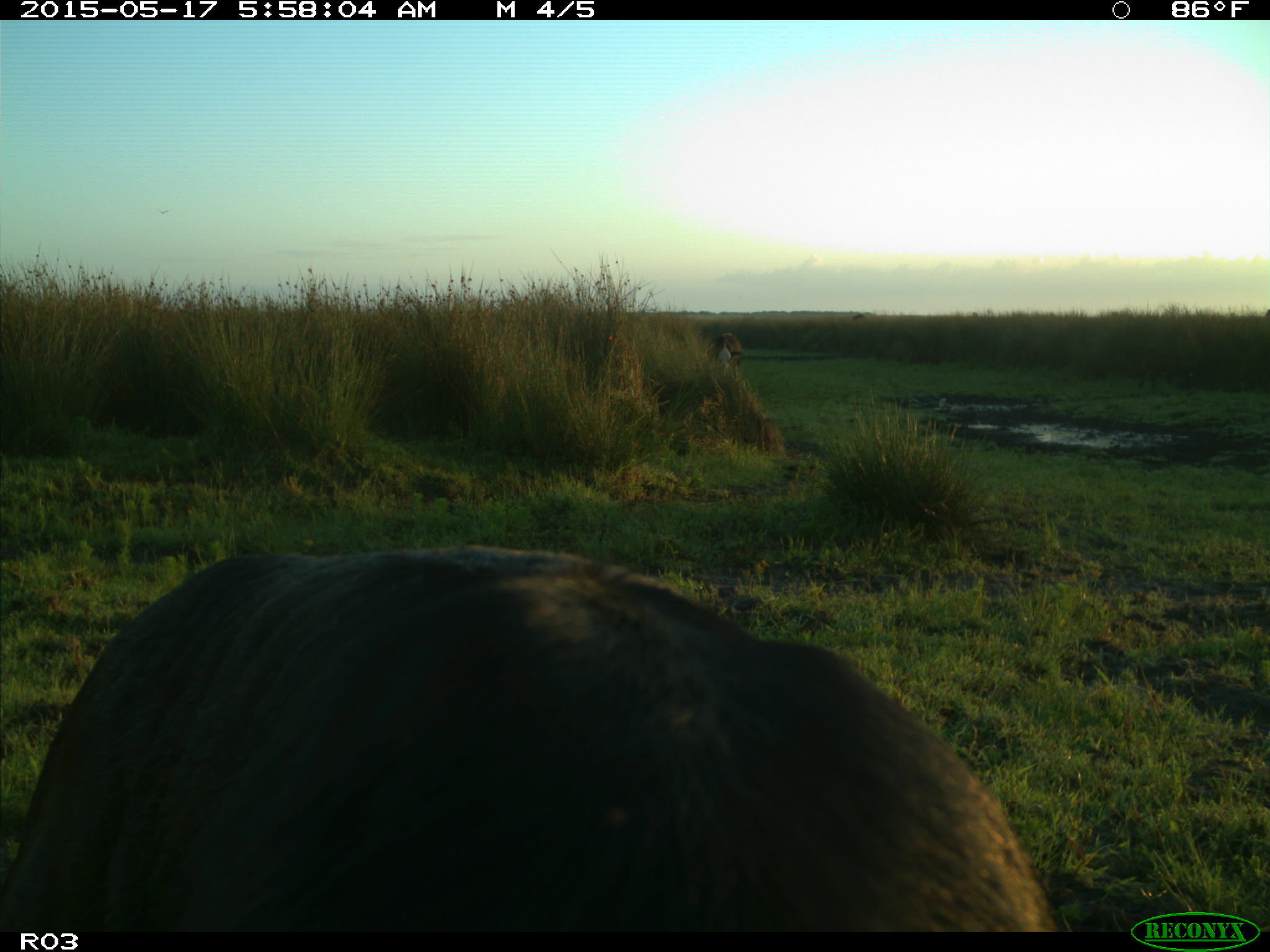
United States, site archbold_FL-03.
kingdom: Animalia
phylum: Chordata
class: Mammalia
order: Artiodactyla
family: Bovidae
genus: Bos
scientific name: Bos taurus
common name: domestic cow